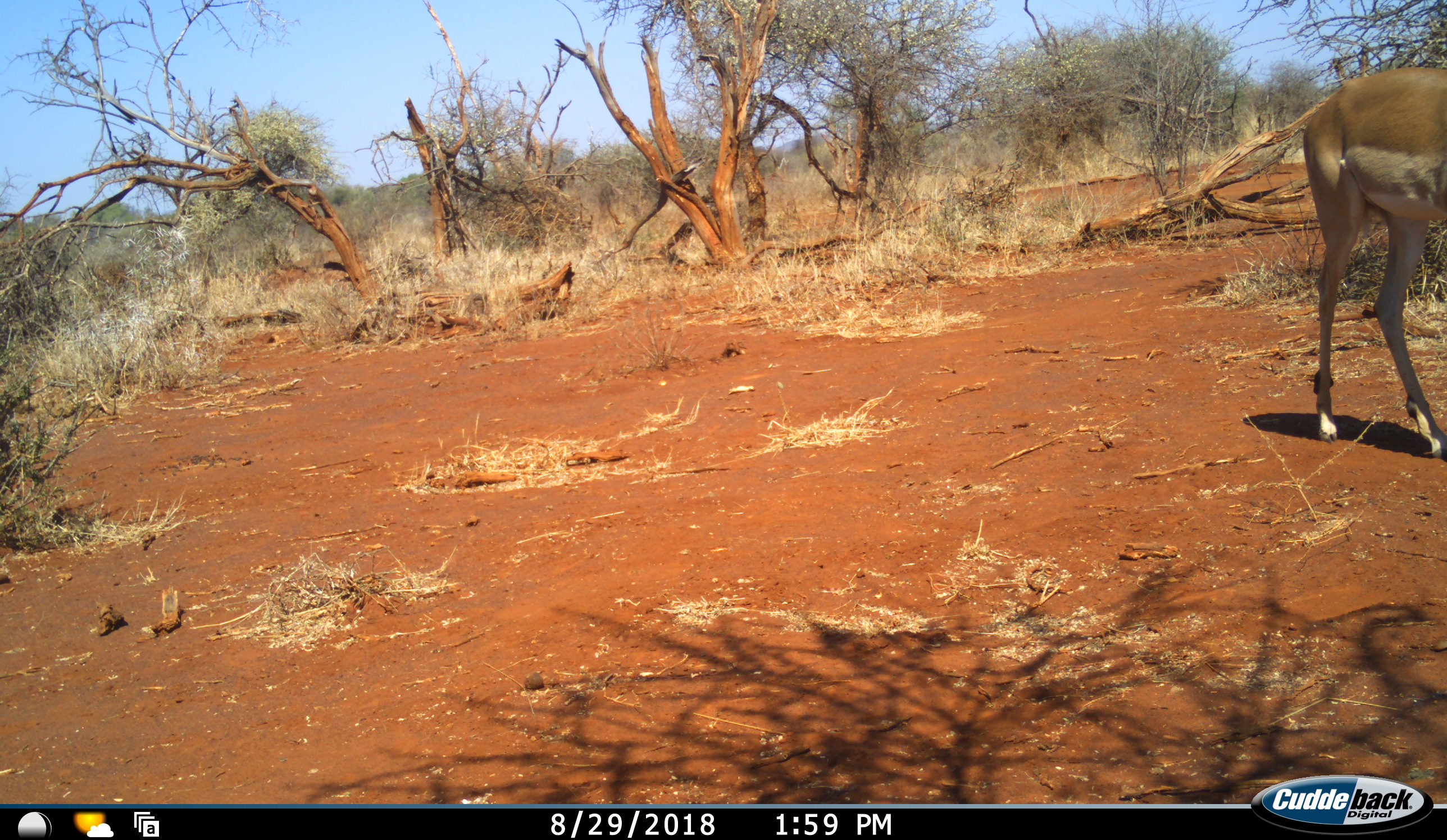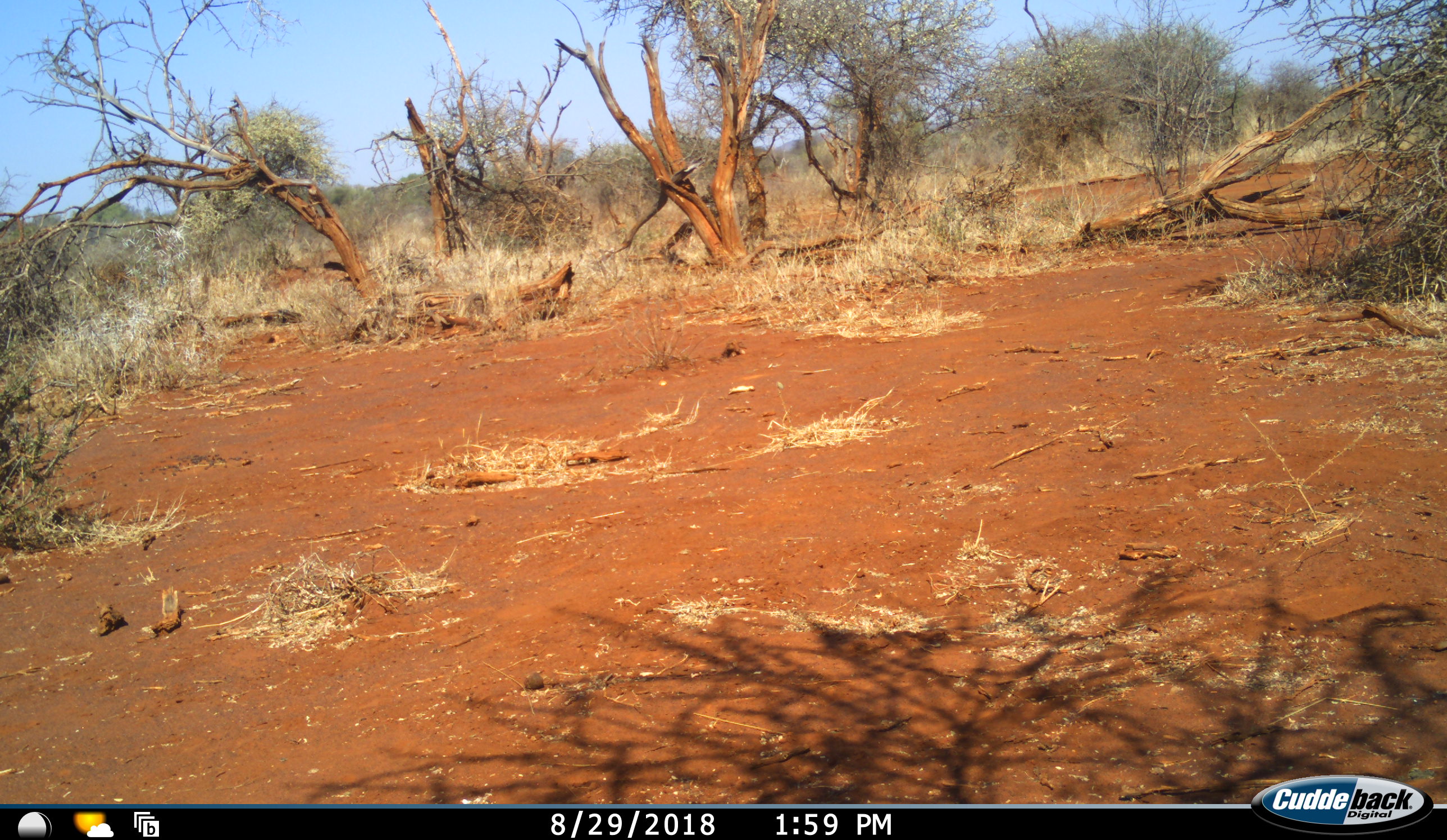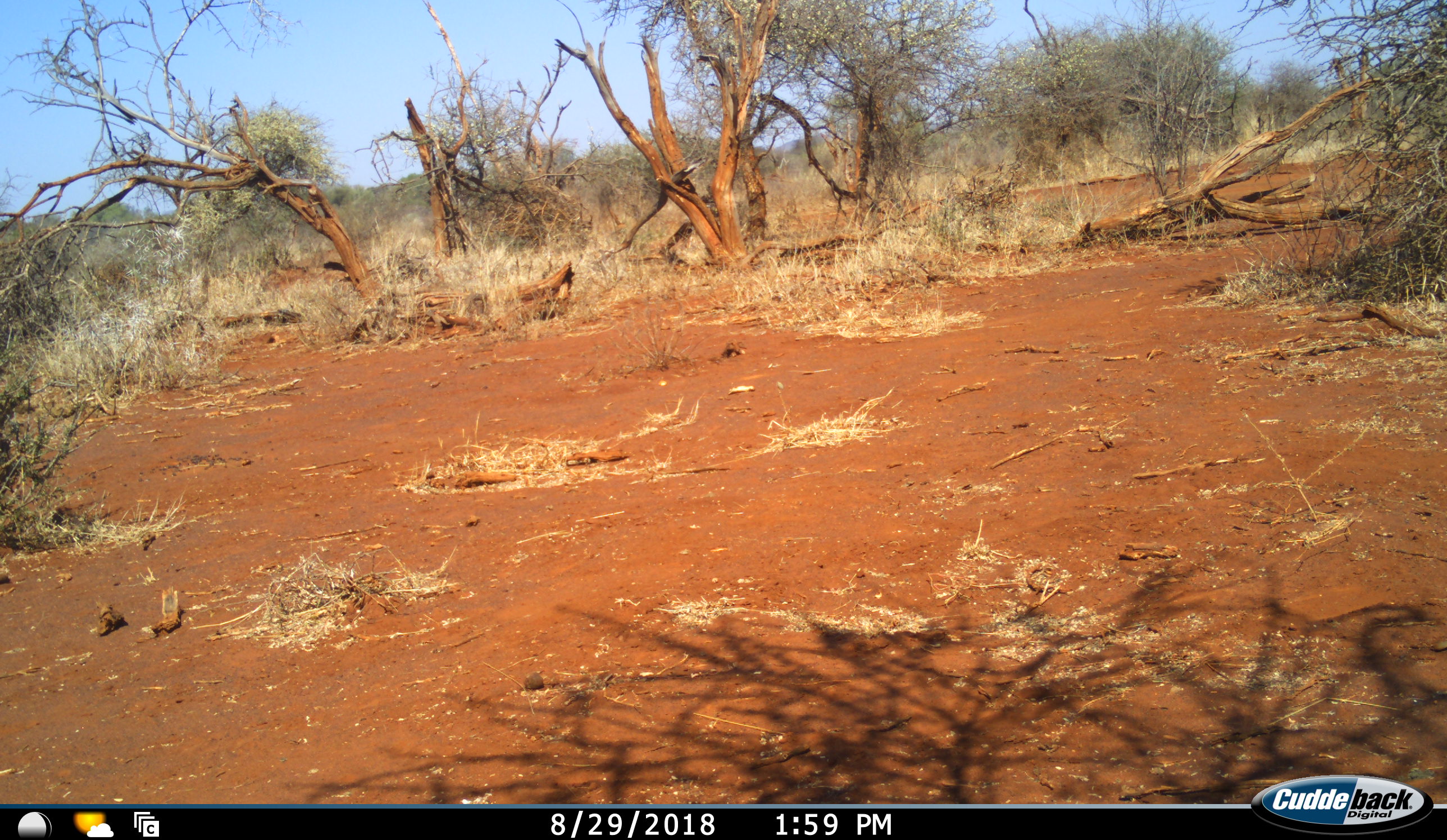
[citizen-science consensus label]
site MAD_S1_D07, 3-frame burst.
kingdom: Animalia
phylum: Chordata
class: Mammalia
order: Artiodactyla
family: Bovidae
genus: Aepyceros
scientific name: Aepyceros melampus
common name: impala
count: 1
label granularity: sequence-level